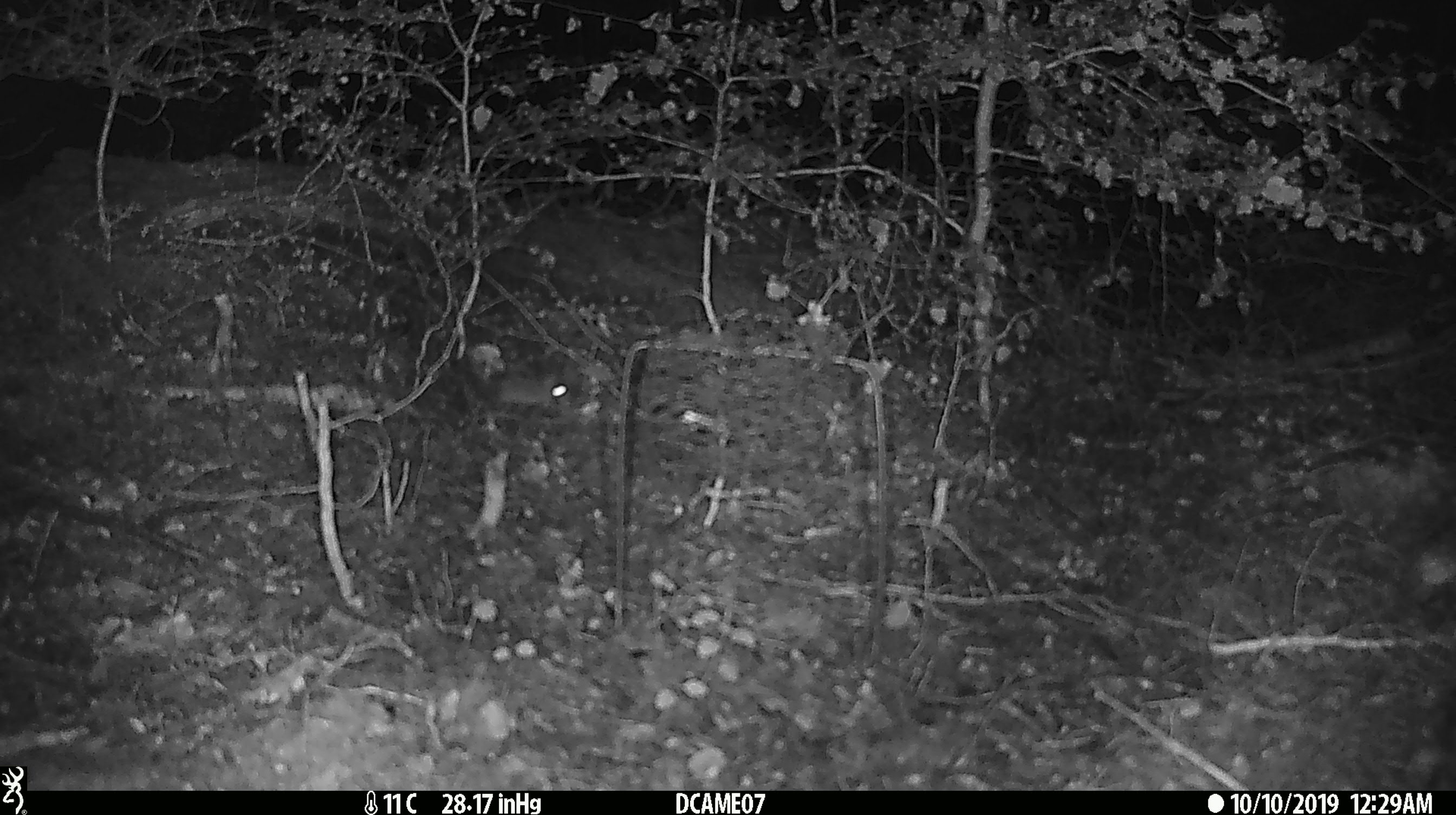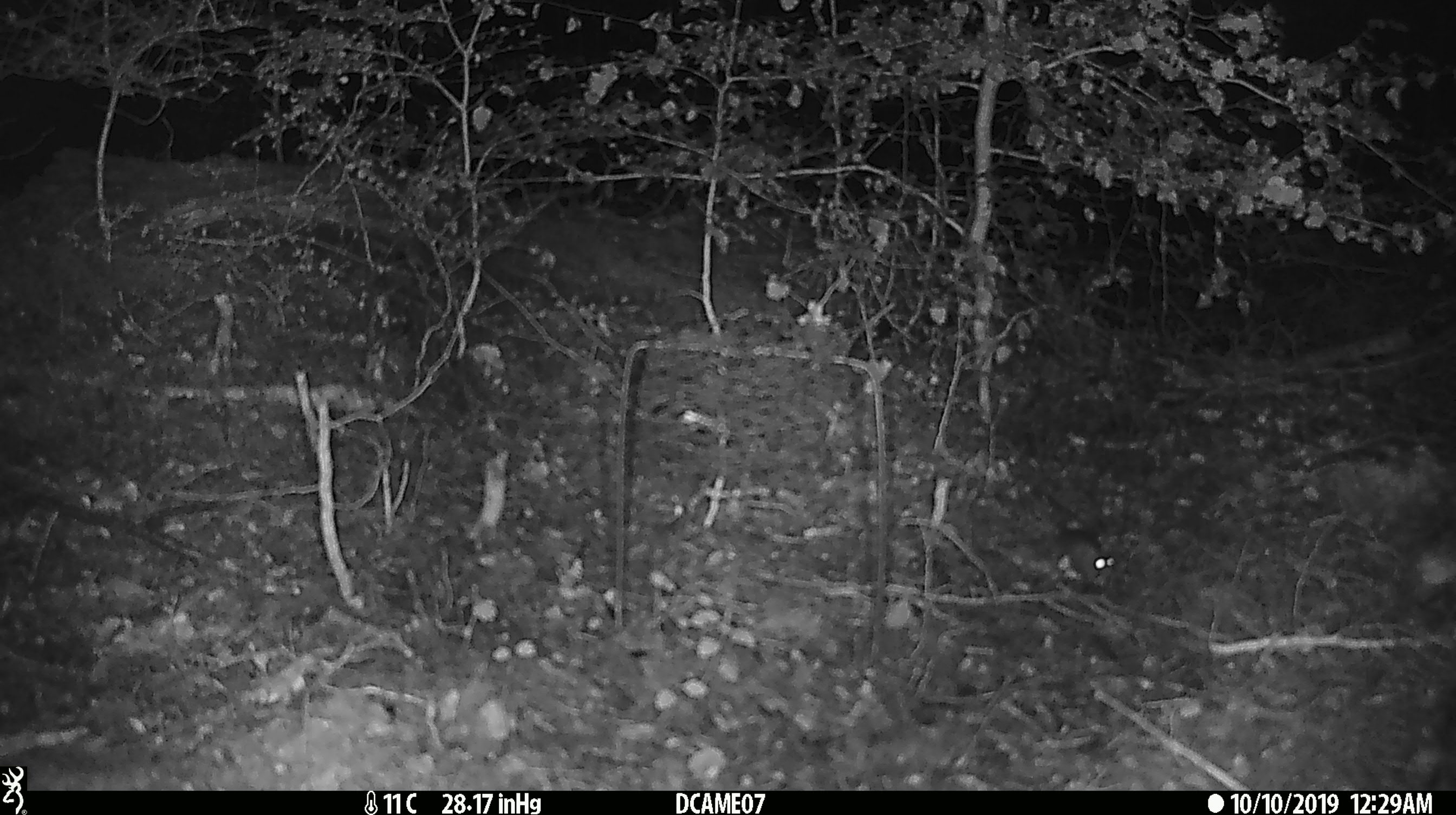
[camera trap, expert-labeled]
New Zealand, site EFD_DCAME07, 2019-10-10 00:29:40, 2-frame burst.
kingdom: Animalia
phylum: Chordata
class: Mammalia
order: Rodentia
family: Muridae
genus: Mus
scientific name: Mus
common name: mouse